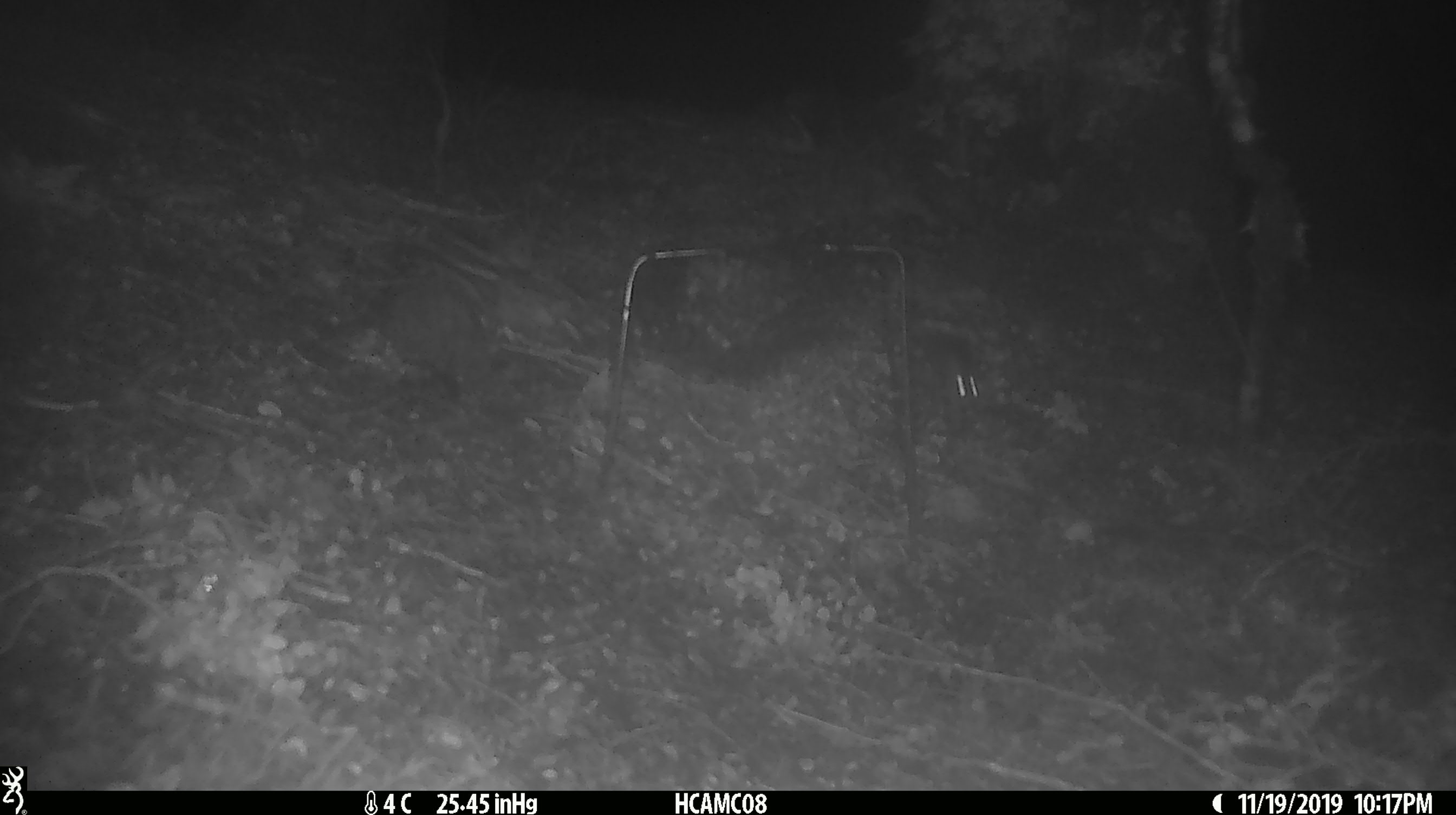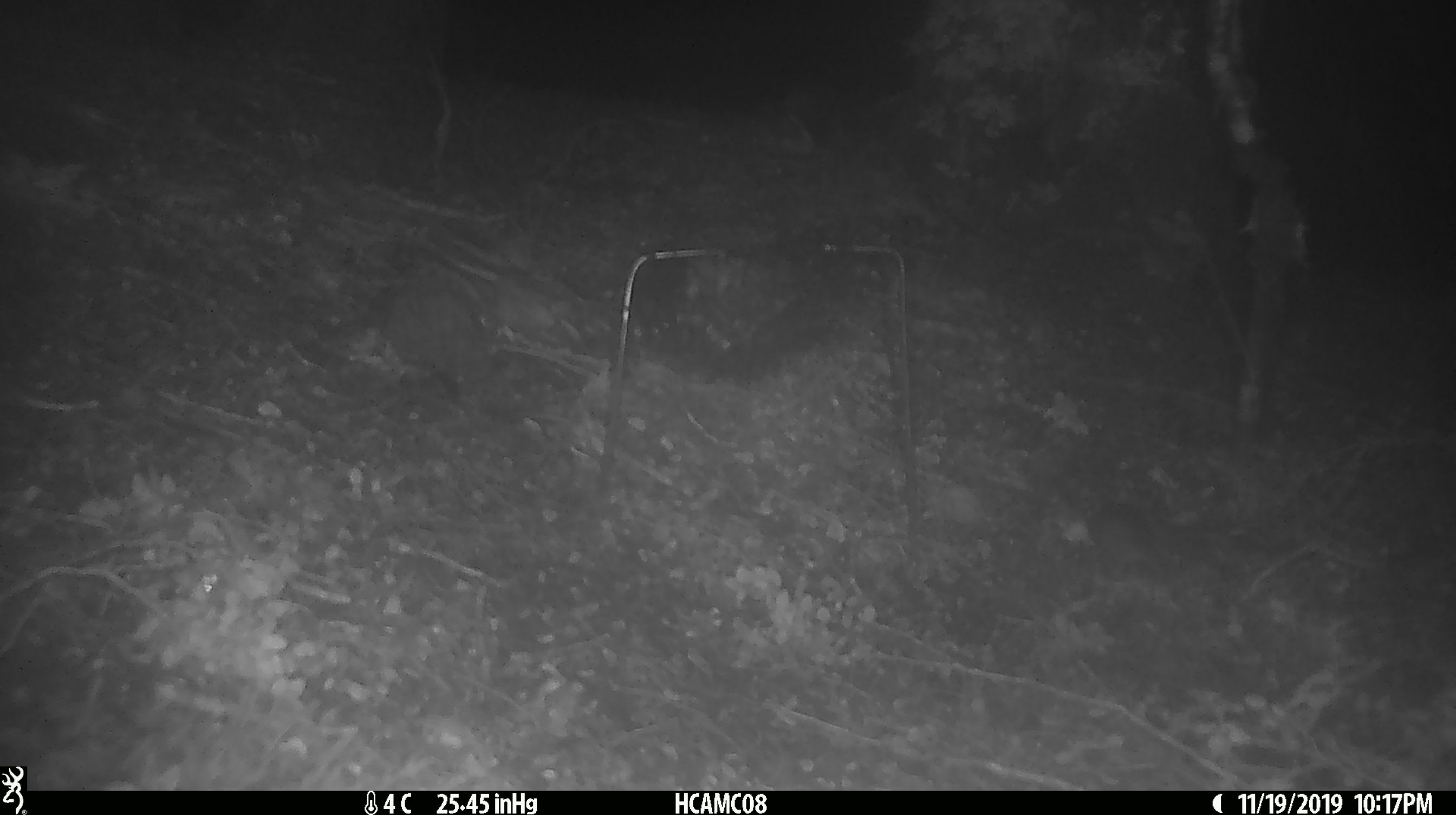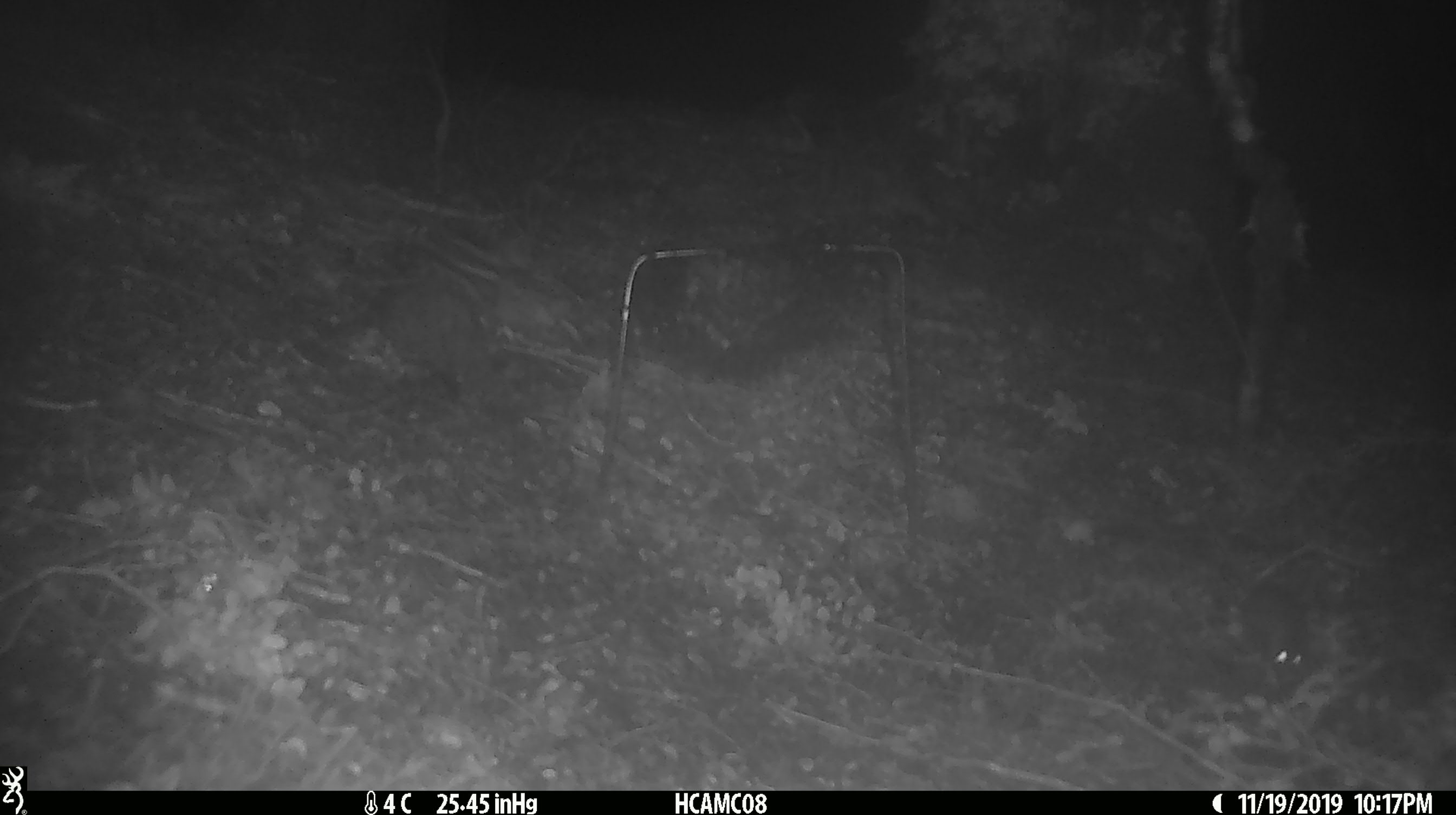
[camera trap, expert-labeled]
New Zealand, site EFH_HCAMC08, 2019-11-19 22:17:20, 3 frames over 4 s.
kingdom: Animalia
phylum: Chordata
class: Mammalia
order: Rodentia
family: Muridae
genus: Mus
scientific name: Mus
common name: mouse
Mouse (Mus).